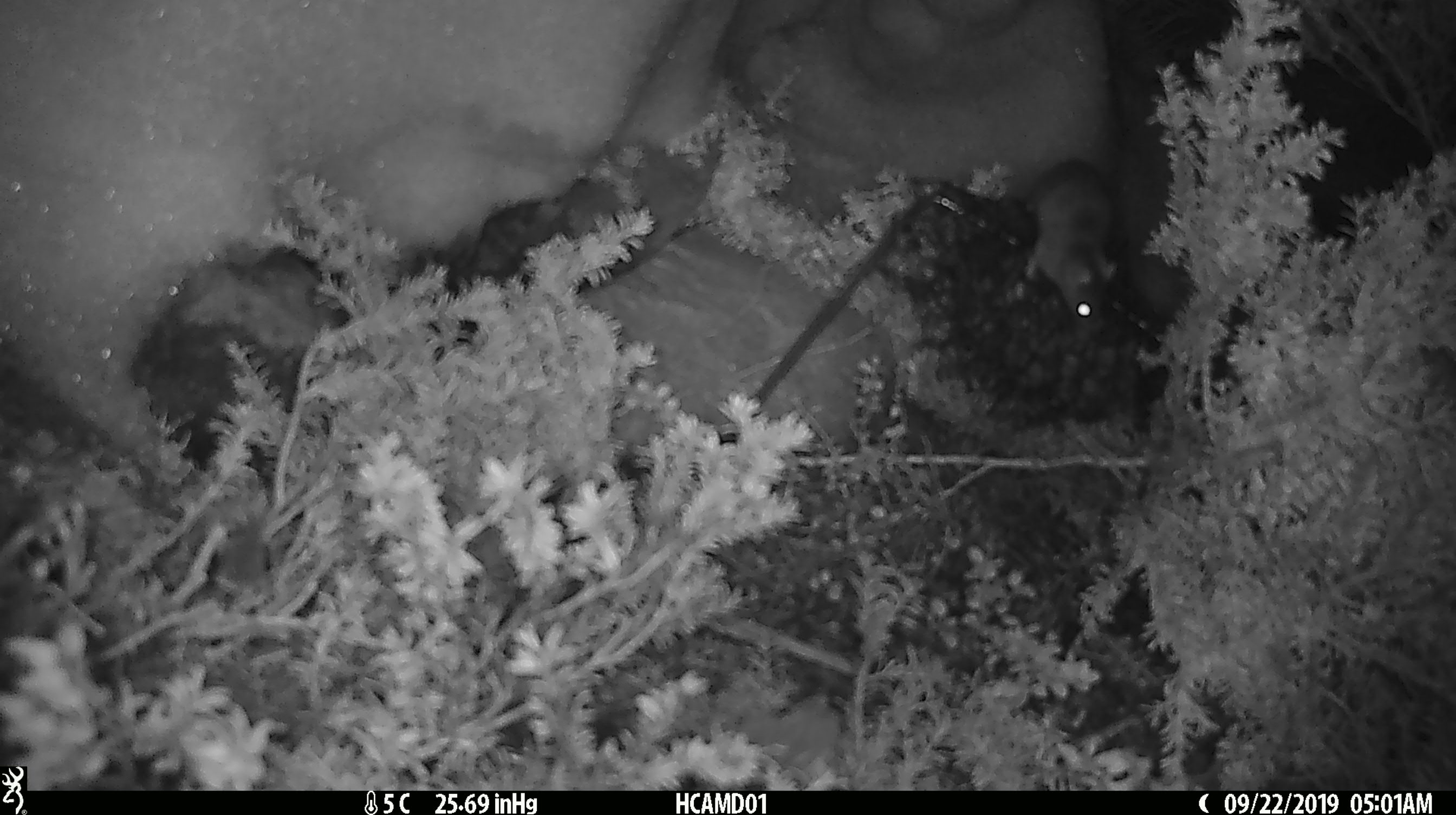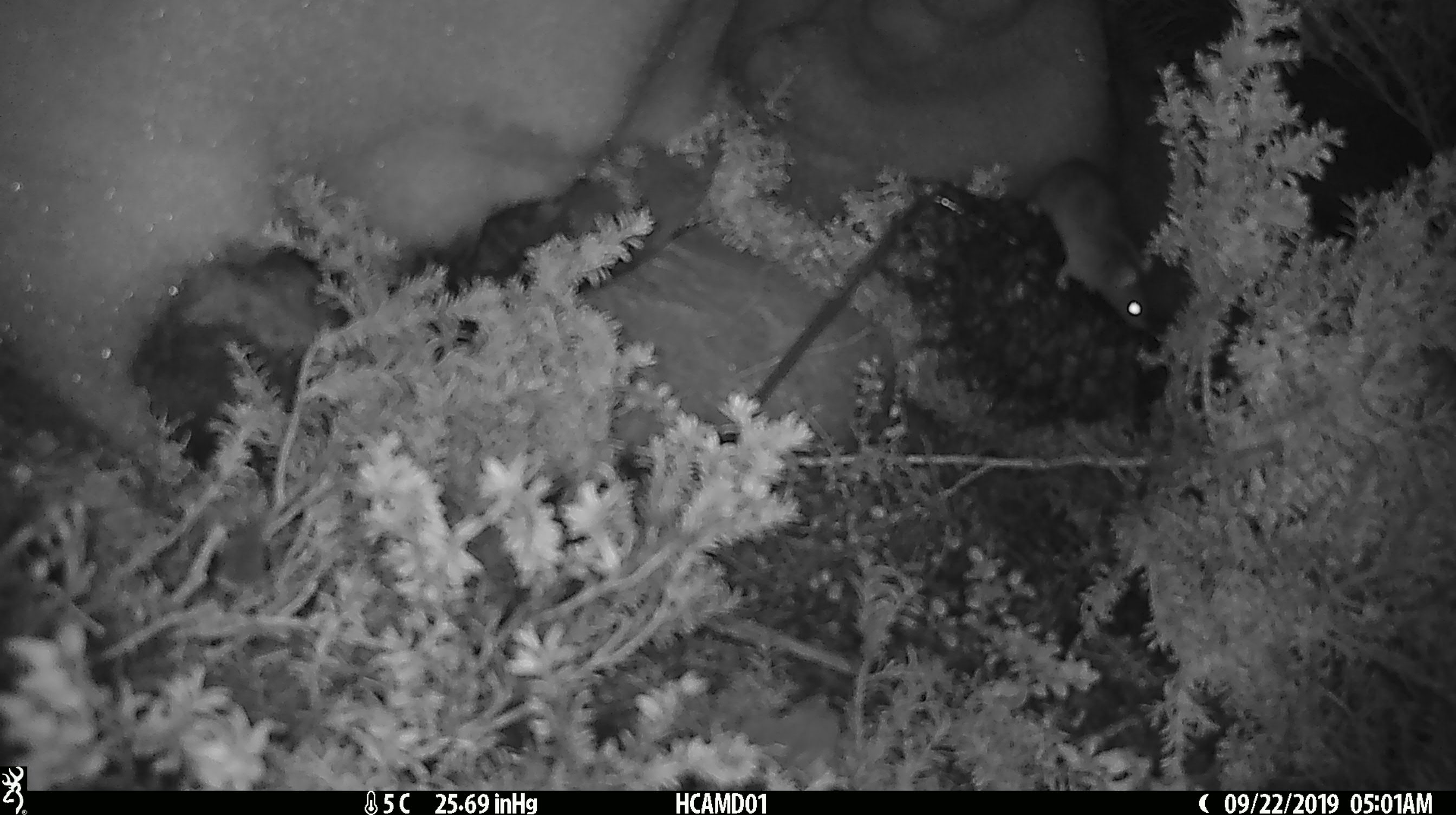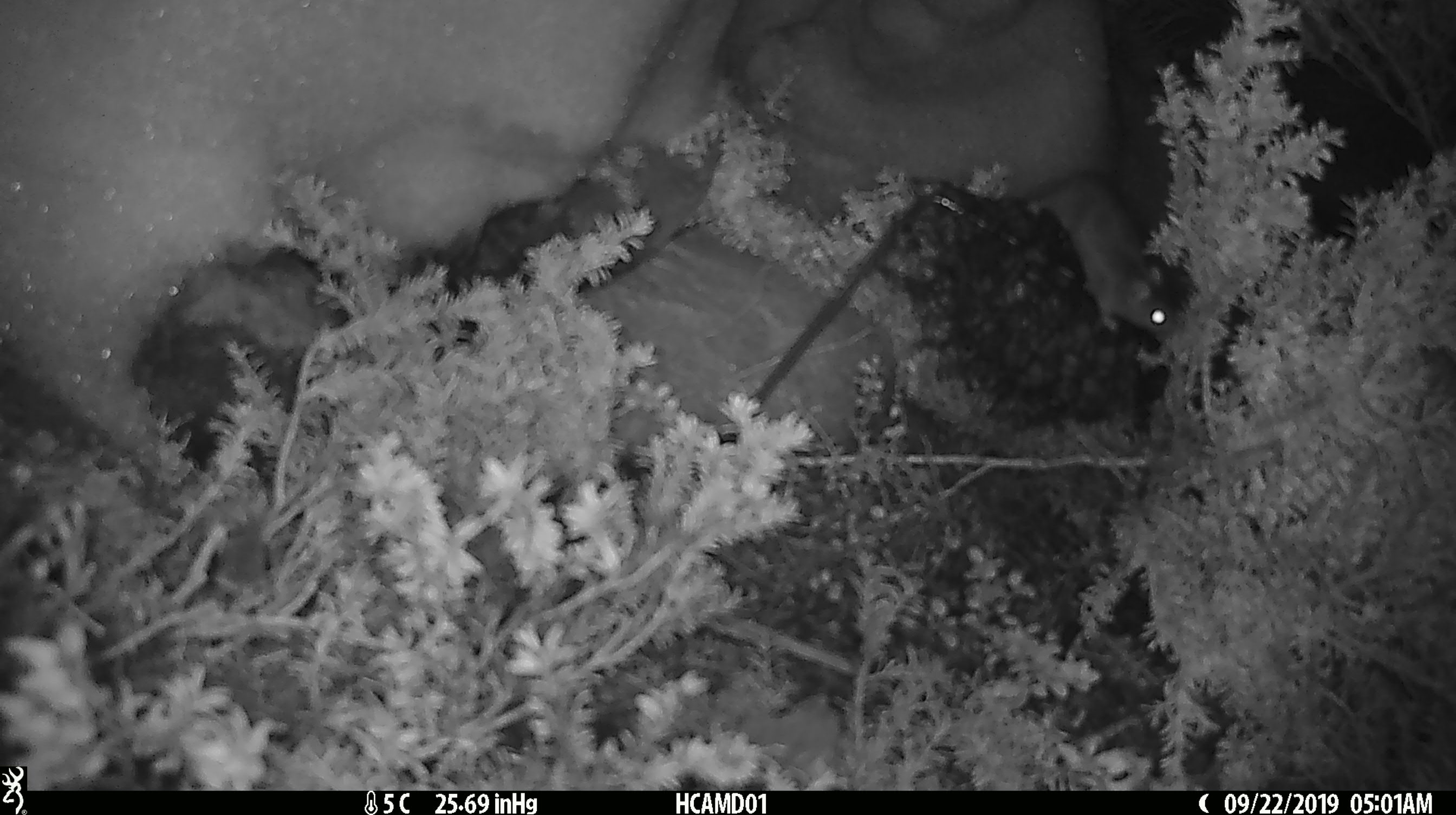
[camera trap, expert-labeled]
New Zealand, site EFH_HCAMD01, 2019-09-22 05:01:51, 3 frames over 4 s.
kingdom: Animalia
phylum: Chordata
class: Mammalia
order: Rodentia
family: Muridae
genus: Mus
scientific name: Mus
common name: mouse